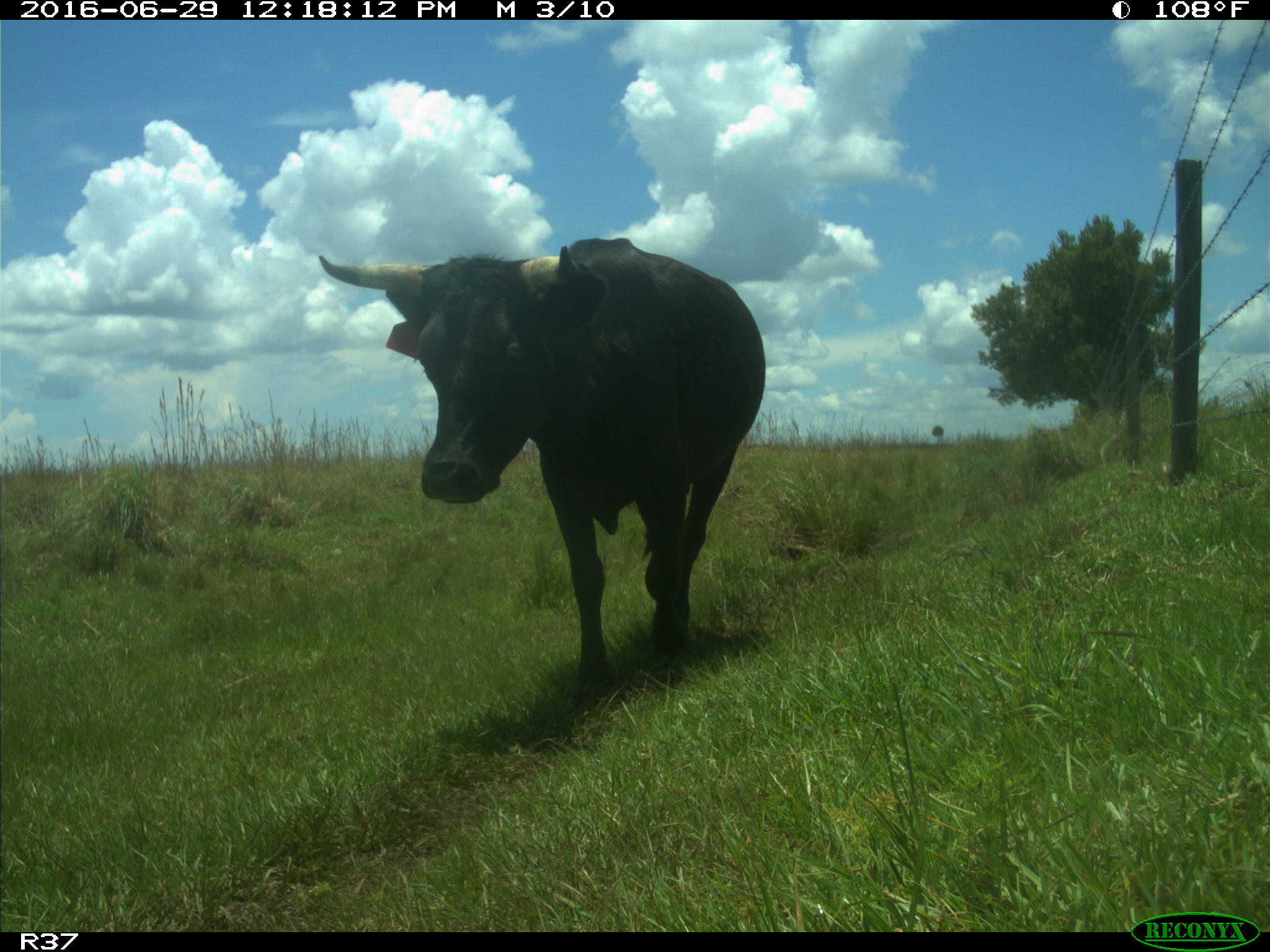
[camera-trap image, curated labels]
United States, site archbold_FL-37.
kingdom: Animalia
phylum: Chordata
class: Mammalia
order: Artiodactyla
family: Bovidae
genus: Bos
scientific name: Bos taurus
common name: domestic cow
Bos taurus (domestic cow).